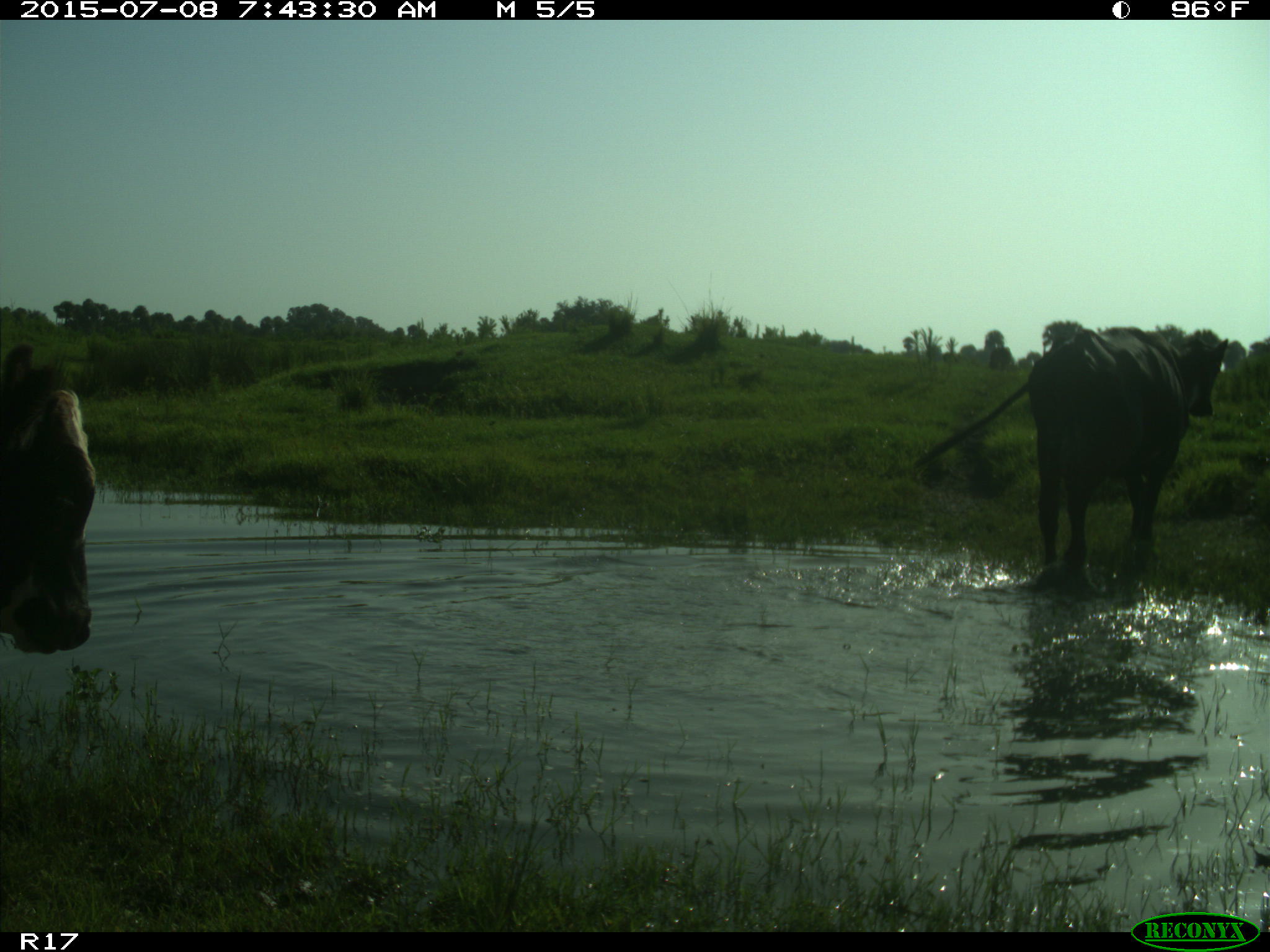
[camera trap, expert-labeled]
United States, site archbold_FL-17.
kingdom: Animalia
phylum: Chordata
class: Mammalia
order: Artiodactyla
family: Bovidae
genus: Bos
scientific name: Bos taurus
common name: domestic cow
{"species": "Bos taurus (domestic cow)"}